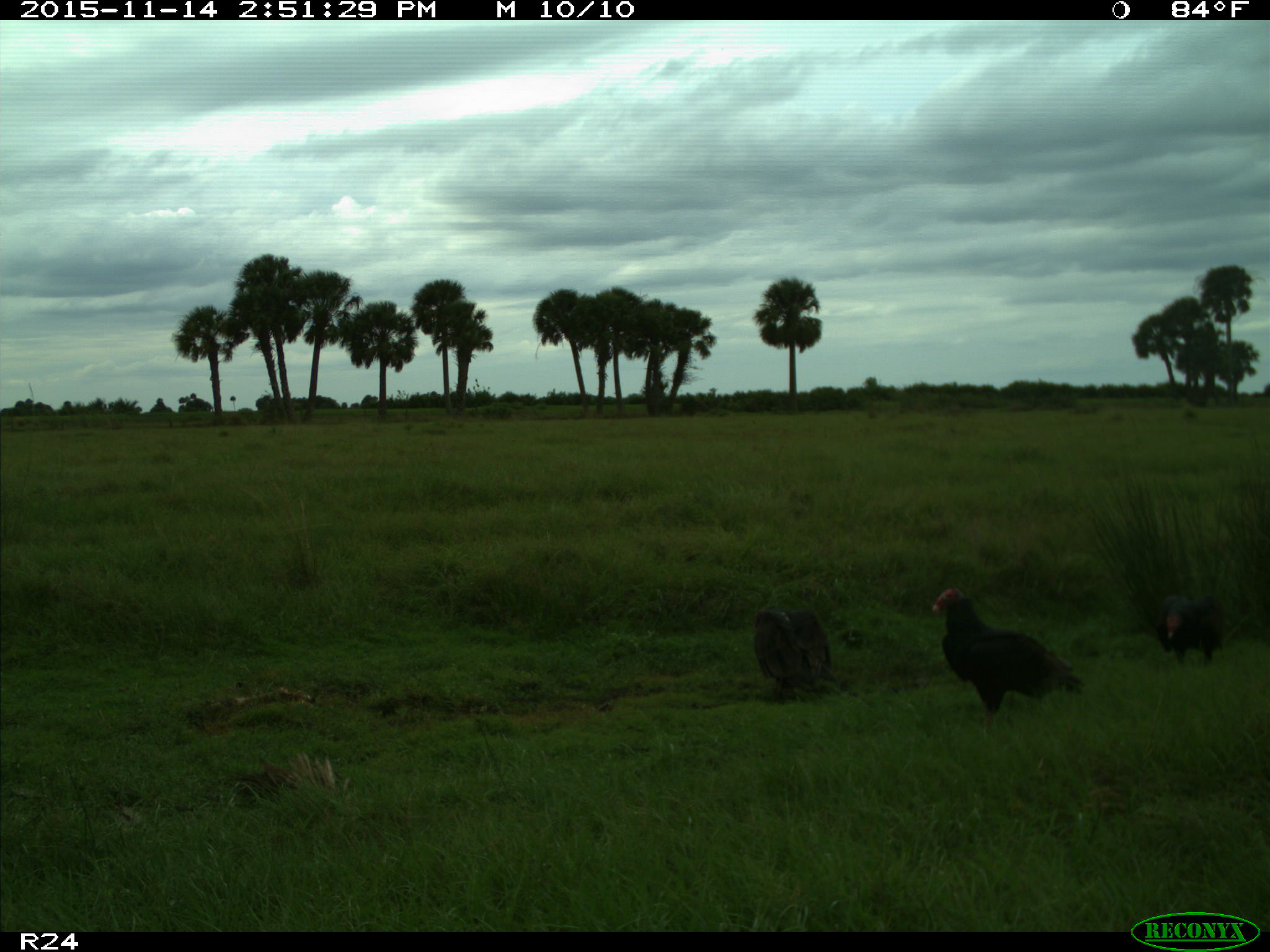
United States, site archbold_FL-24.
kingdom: Animalia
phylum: Chordata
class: Aves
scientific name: Aves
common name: birds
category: unidentified bird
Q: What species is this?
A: Unidentified bird (birds) (Aves).